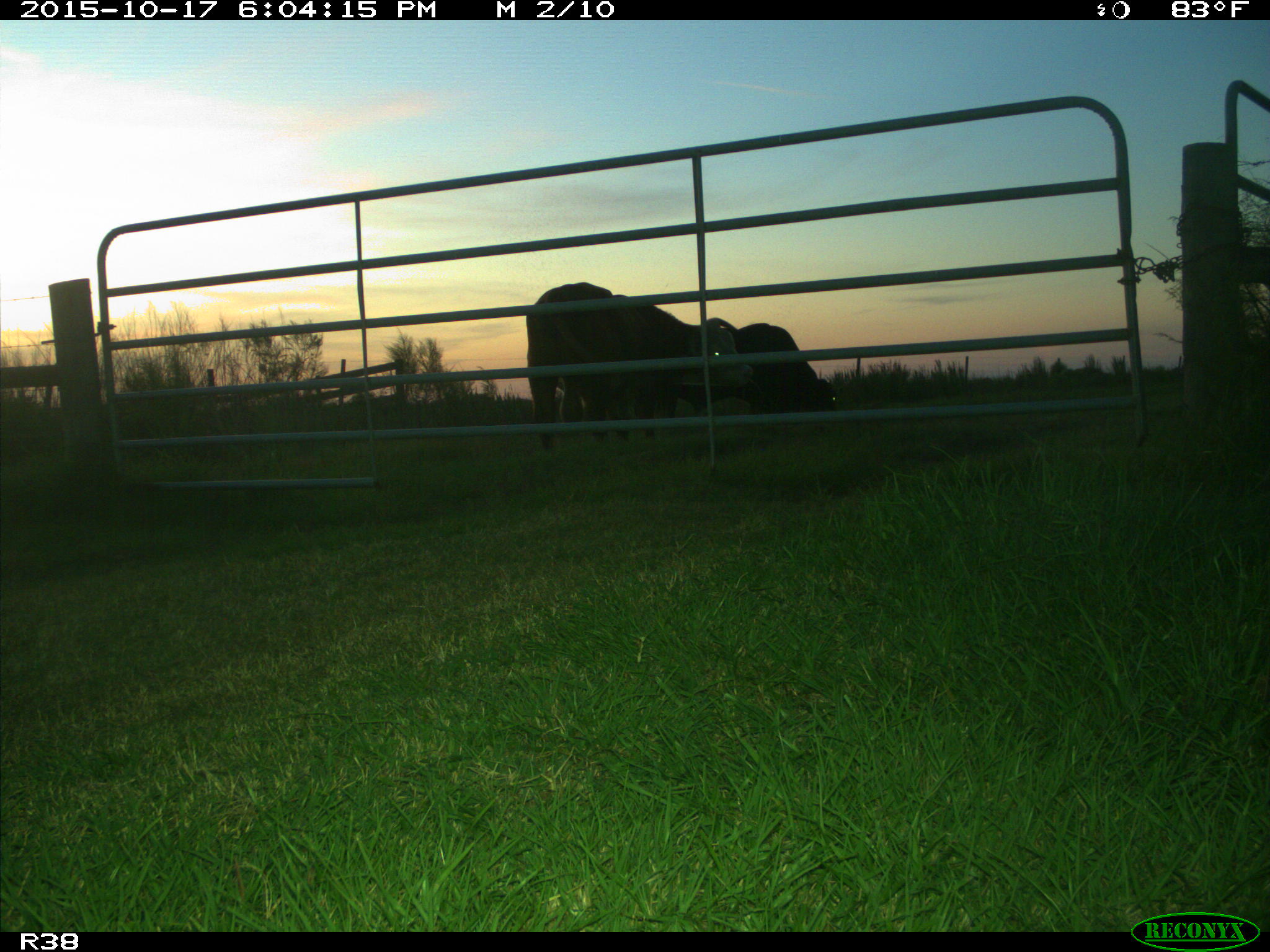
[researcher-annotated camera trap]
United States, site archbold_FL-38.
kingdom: Animalia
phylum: Chordata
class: Mammalia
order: Artiodactyla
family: Bovidae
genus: Bos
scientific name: Bos taurus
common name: domestic cow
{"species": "Bos taurus (domestic cow)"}